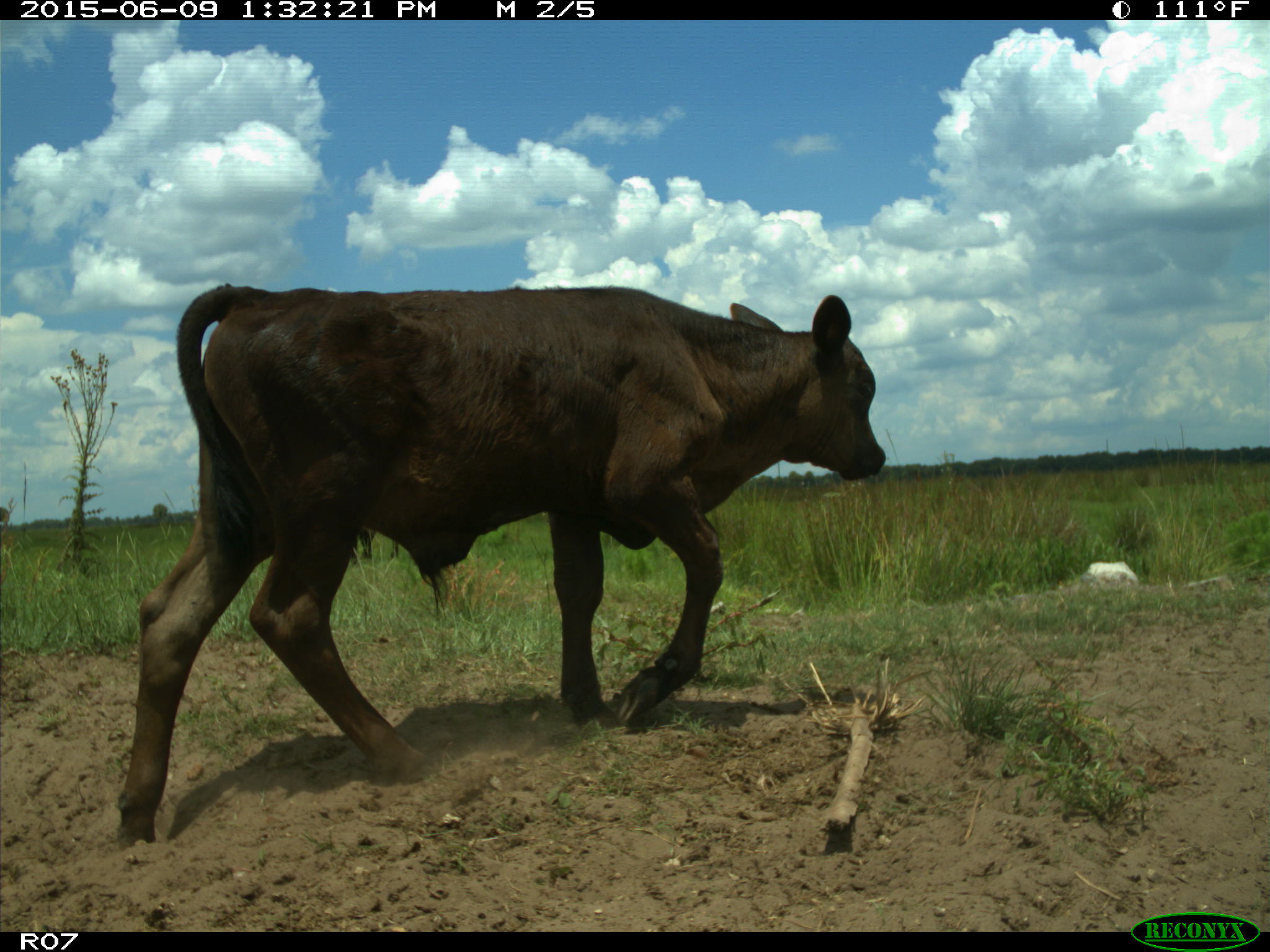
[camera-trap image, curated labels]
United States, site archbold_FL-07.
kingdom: Animalia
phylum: Chordata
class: Mammalia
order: Artiodactyla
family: Bovidae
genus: Bos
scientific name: Bos taurus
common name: domestic cow